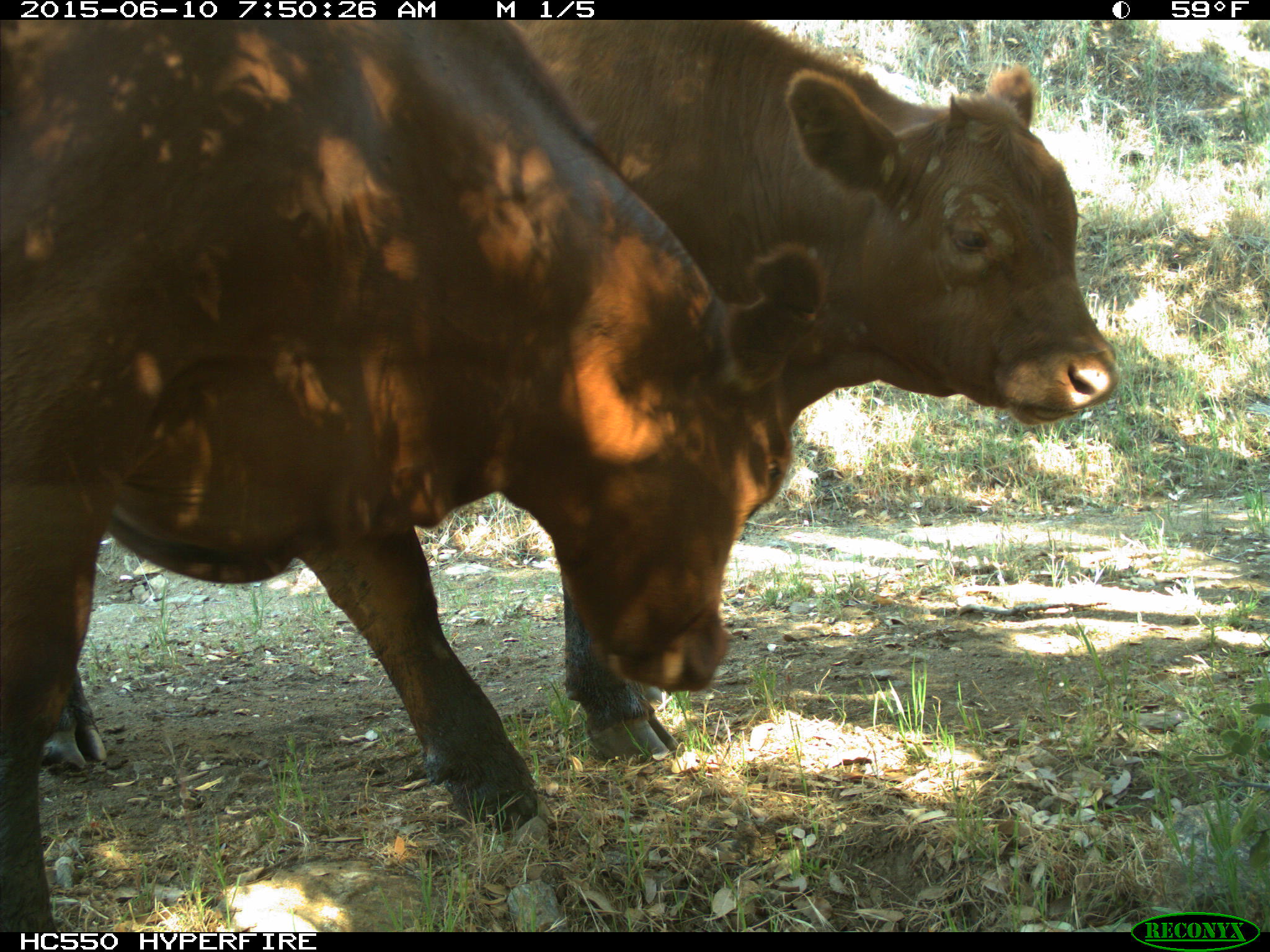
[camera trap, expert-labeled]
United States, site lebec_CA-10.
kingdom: Animalia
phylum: Chordata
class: Mammalia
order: Artiodactyla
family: Bovidae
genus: Bos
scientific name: Bos taurus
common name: domestic cow